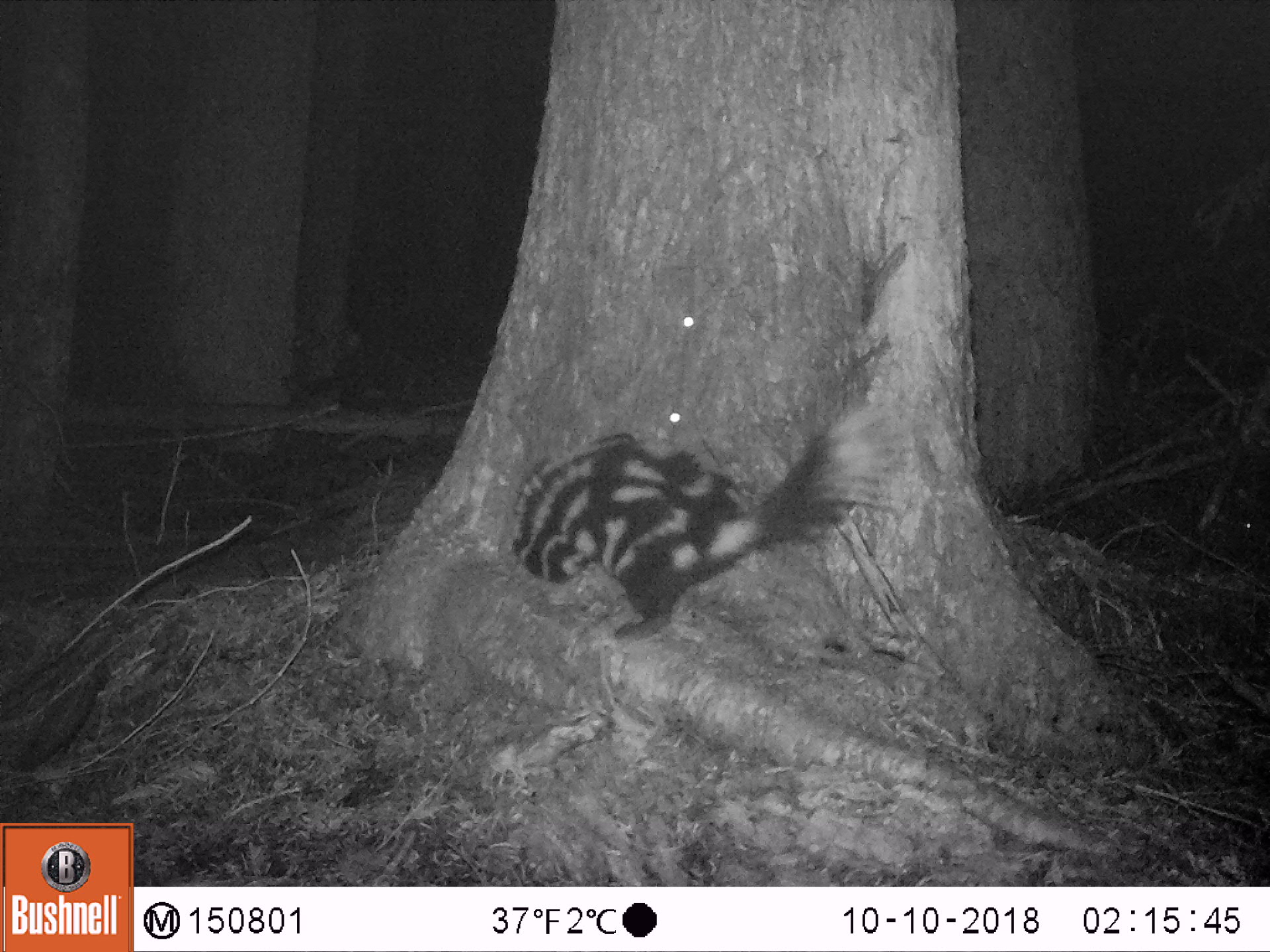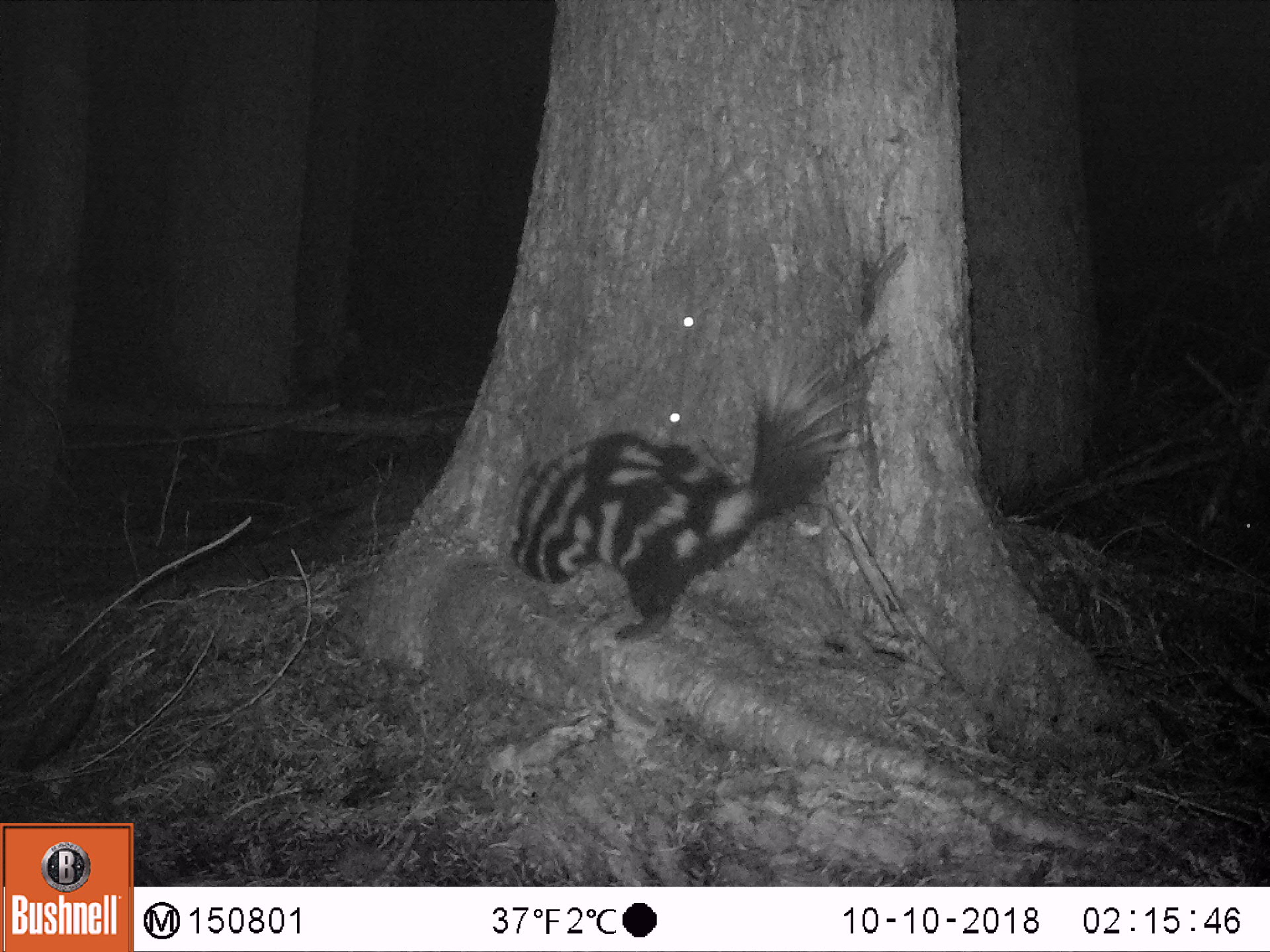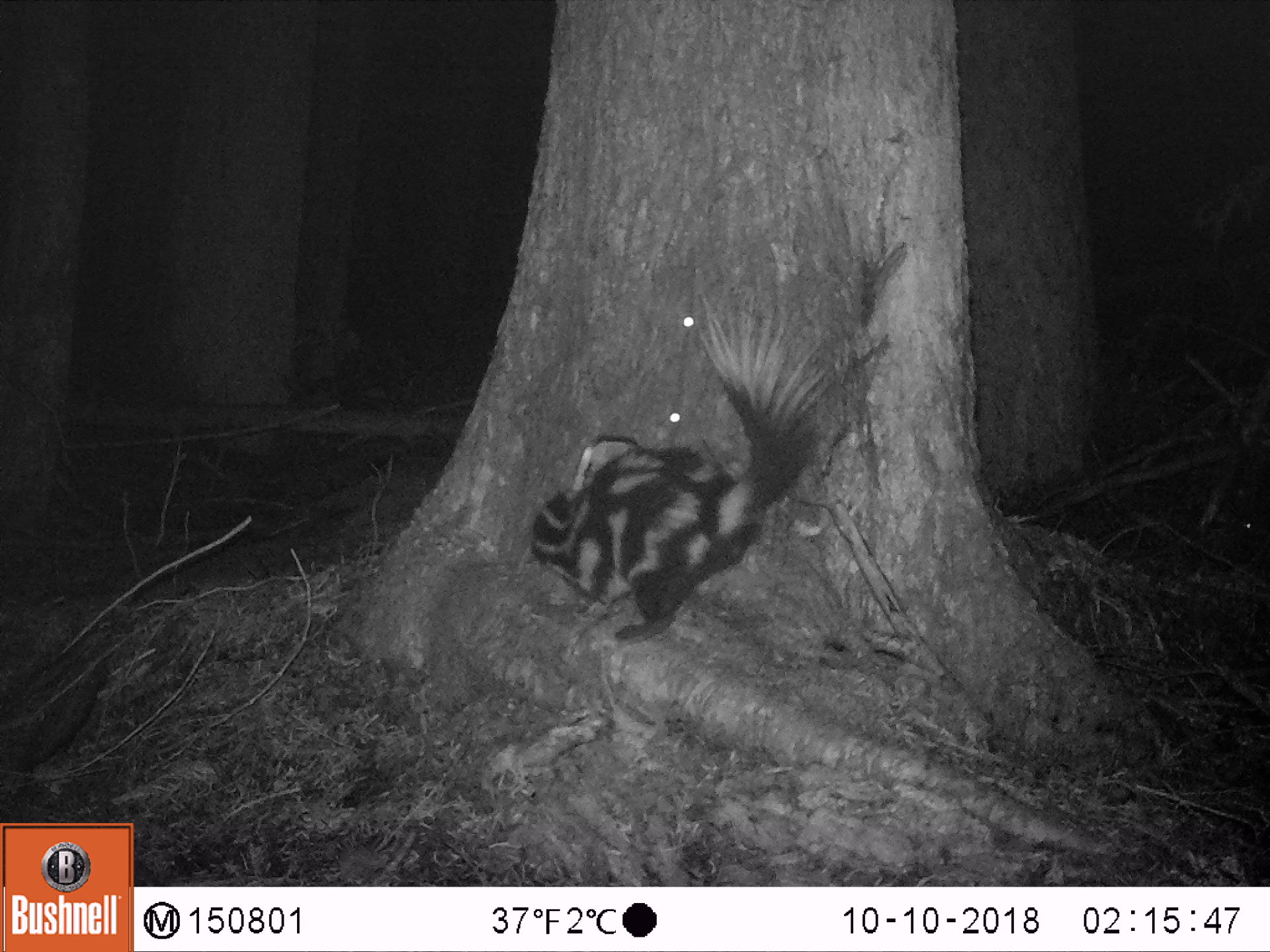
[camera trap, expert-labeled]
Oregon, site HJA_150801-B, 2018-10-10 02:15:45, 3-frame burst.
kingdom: Animalia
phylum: Chordata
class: Mammalia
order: Carnivora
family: Mephitidae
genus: Spilogale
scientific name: Spilogale gracilis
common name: western spotted skunk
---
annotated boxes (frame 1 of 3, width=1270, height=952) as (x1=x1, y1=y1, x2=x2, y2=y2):
western spotted skunk: (x1=495, y1=370, x2=918, y2=660)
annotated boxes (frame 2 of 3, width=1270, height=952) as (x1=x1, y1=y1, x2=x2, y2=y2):
western spotted skunk: (x1=491, y1=331, x2=854, y2=650)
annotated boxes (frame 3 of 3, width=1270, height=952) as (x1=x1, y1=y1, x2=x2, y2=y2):
western spotted skunk: (x1=500, y1=270, x2=840, y2=678)